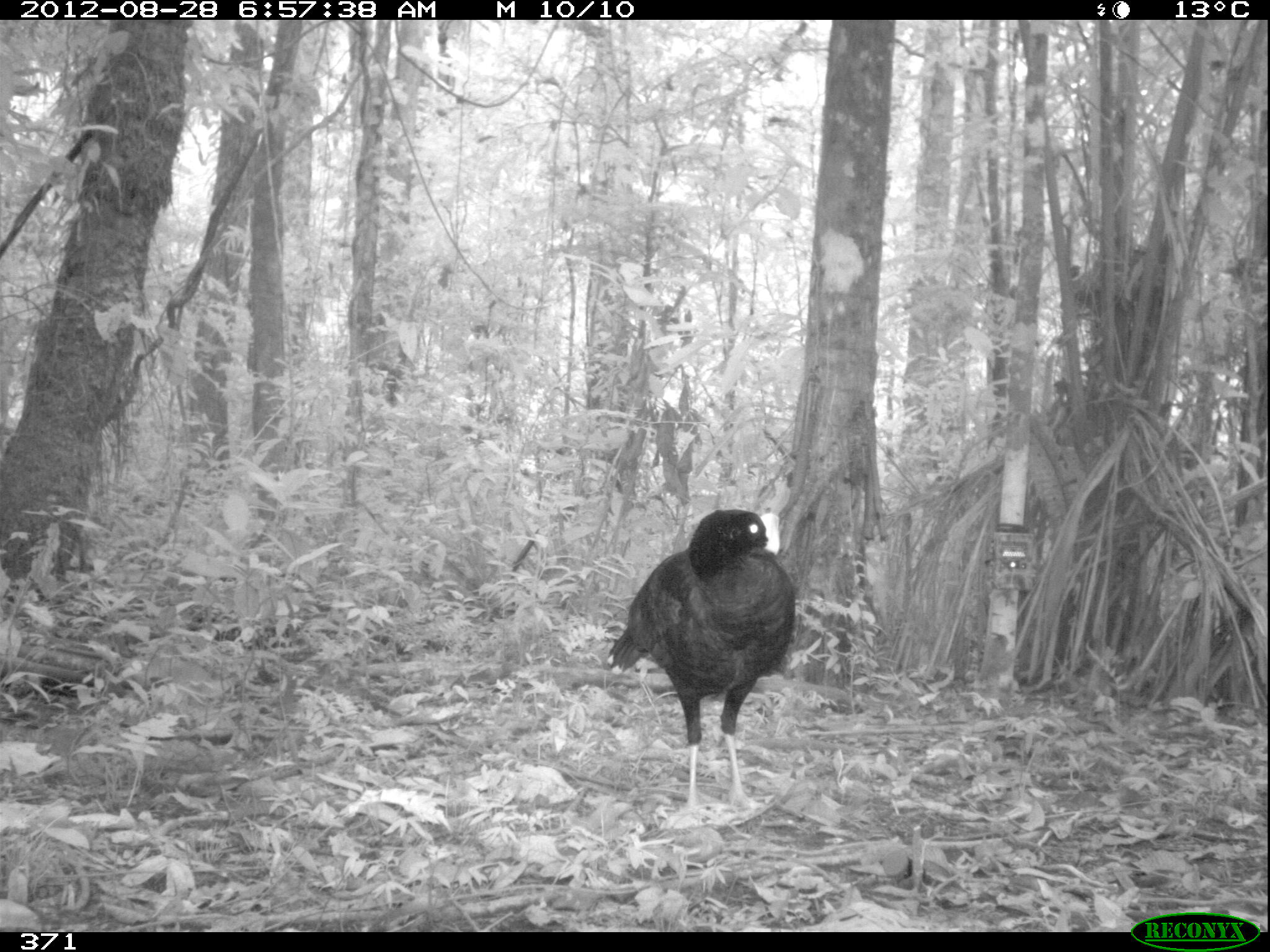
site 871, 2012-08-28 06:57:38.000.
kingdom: Animalia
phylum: Chordata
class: Aves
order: Galliformes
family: Cracidae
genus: Mitu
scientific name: Mitu tuberosum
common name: razor-billed curassow